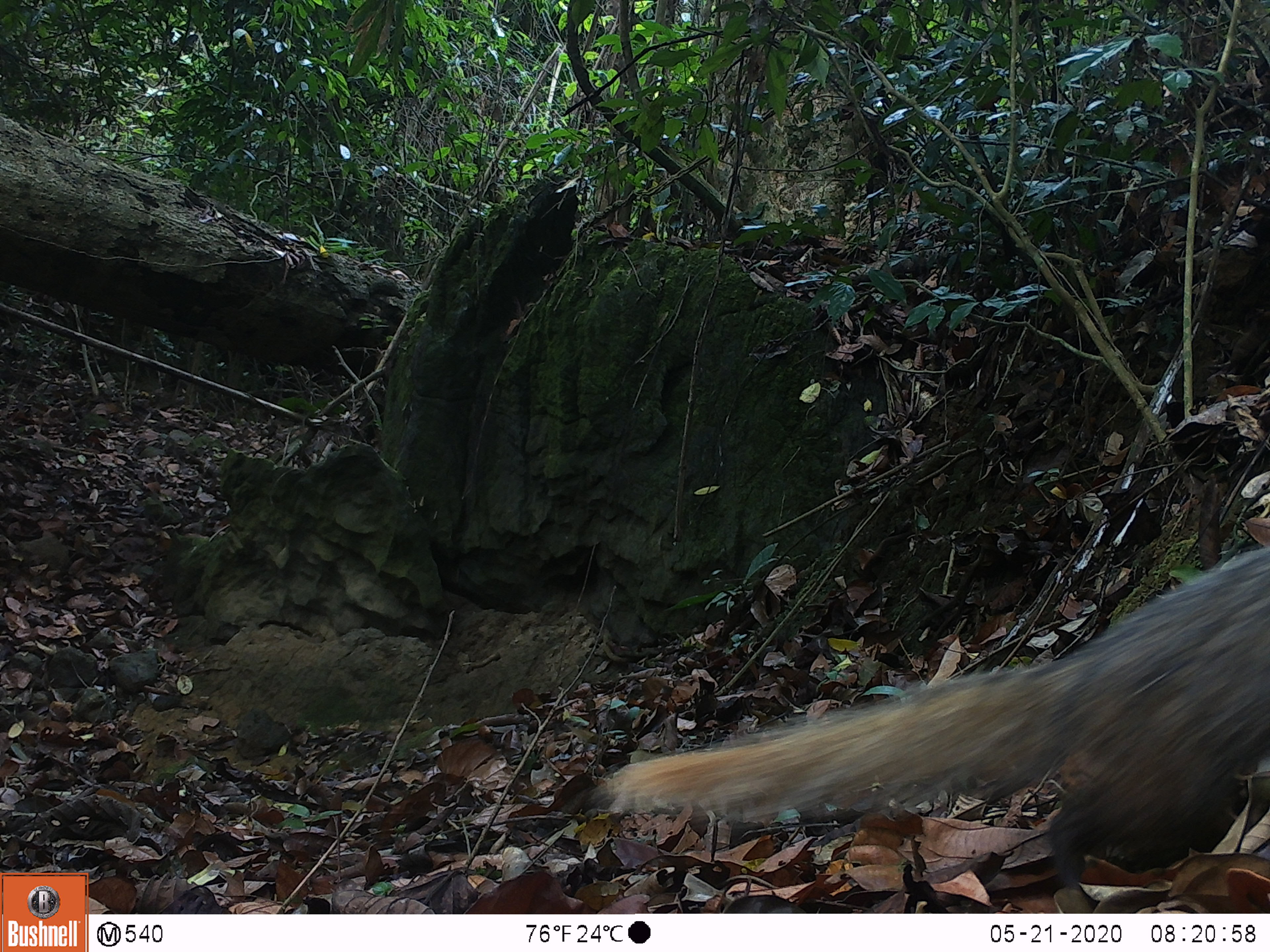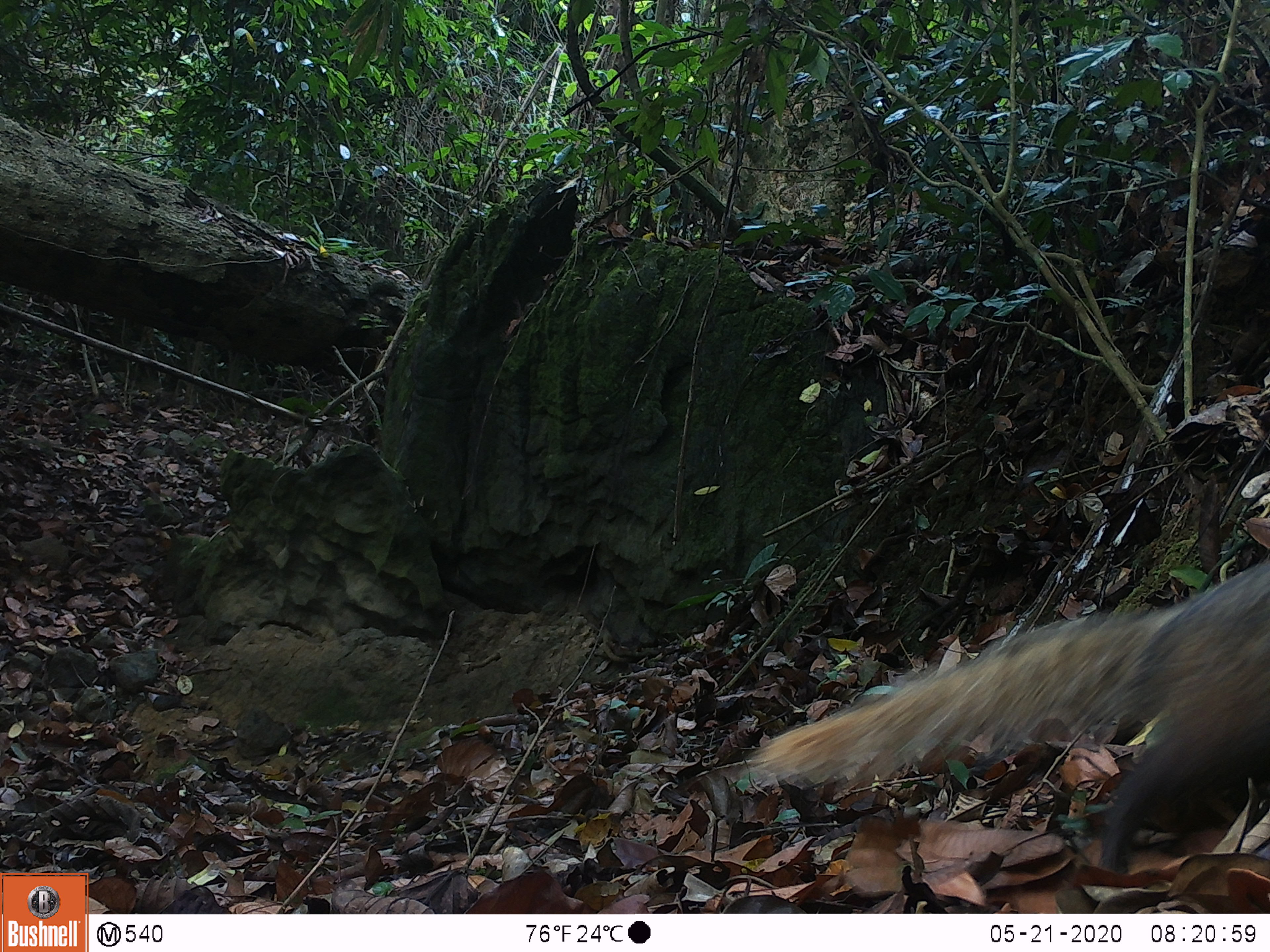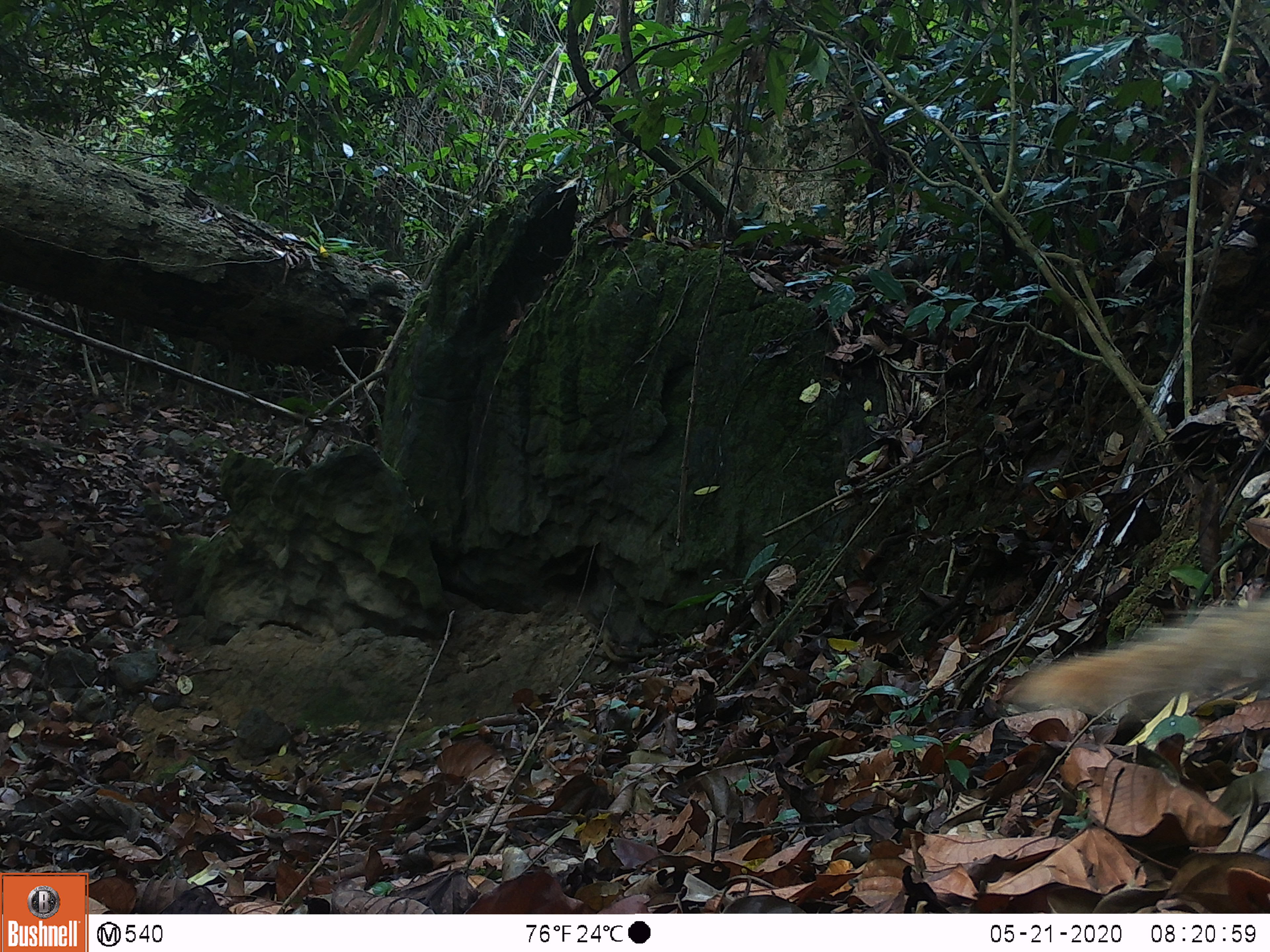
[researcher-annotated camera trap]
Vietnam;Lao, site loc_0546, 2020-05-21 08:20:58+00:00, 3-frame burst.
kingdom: Animalia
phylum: Chordata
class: Mammalia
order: Carnivora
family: Herpestidae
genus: Urva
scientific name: Urva urva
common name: crab-eating mongoose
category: crab eating mongoose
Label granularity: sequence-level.